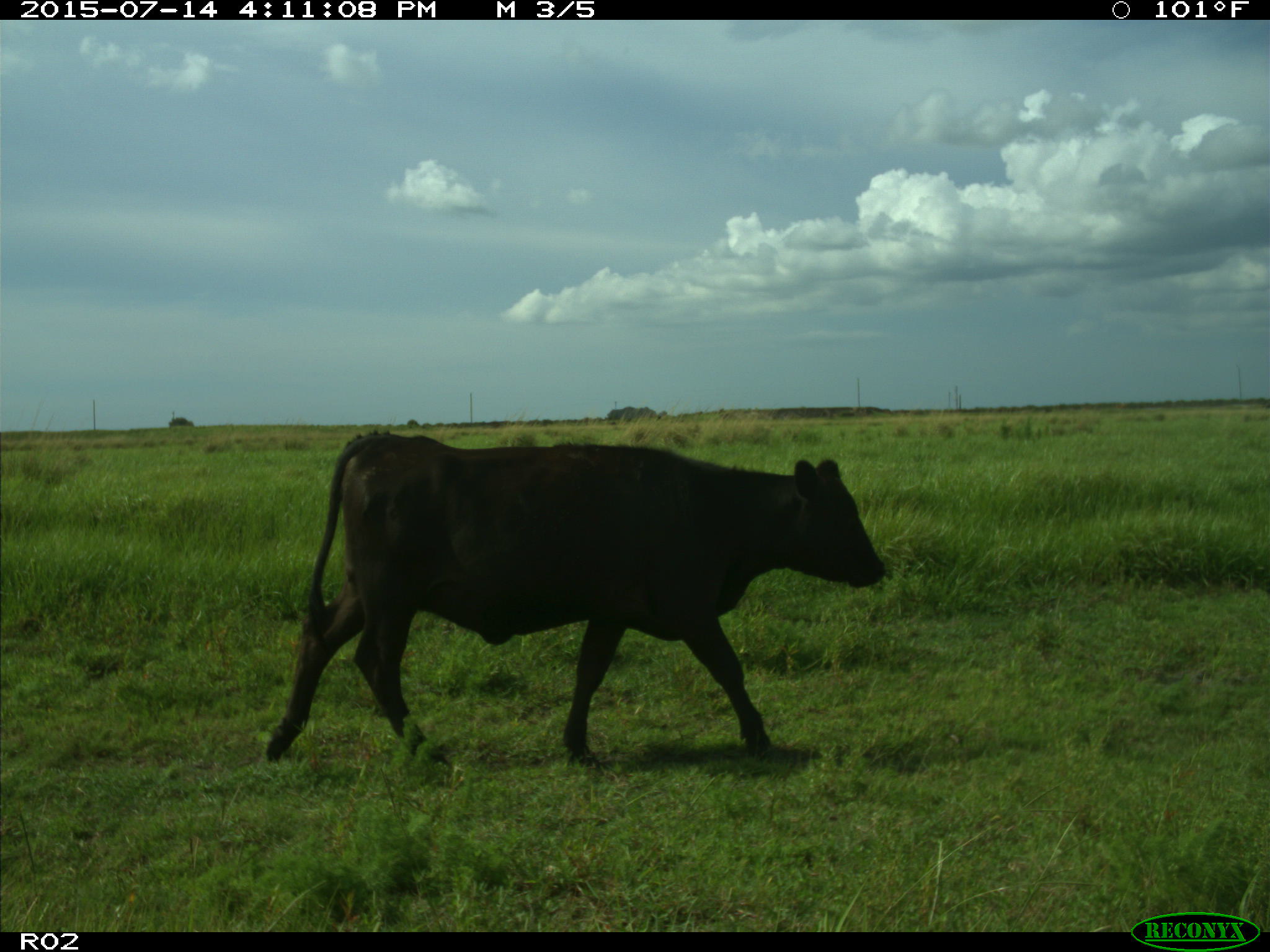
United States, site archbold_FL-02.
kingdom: Animalia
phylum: Chordata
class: Mammalia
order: Artiodactyla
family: Bovidae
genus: Bos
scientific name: Bos taurus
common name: domestic cow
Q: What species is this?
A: Bos taurus (domestic cow).